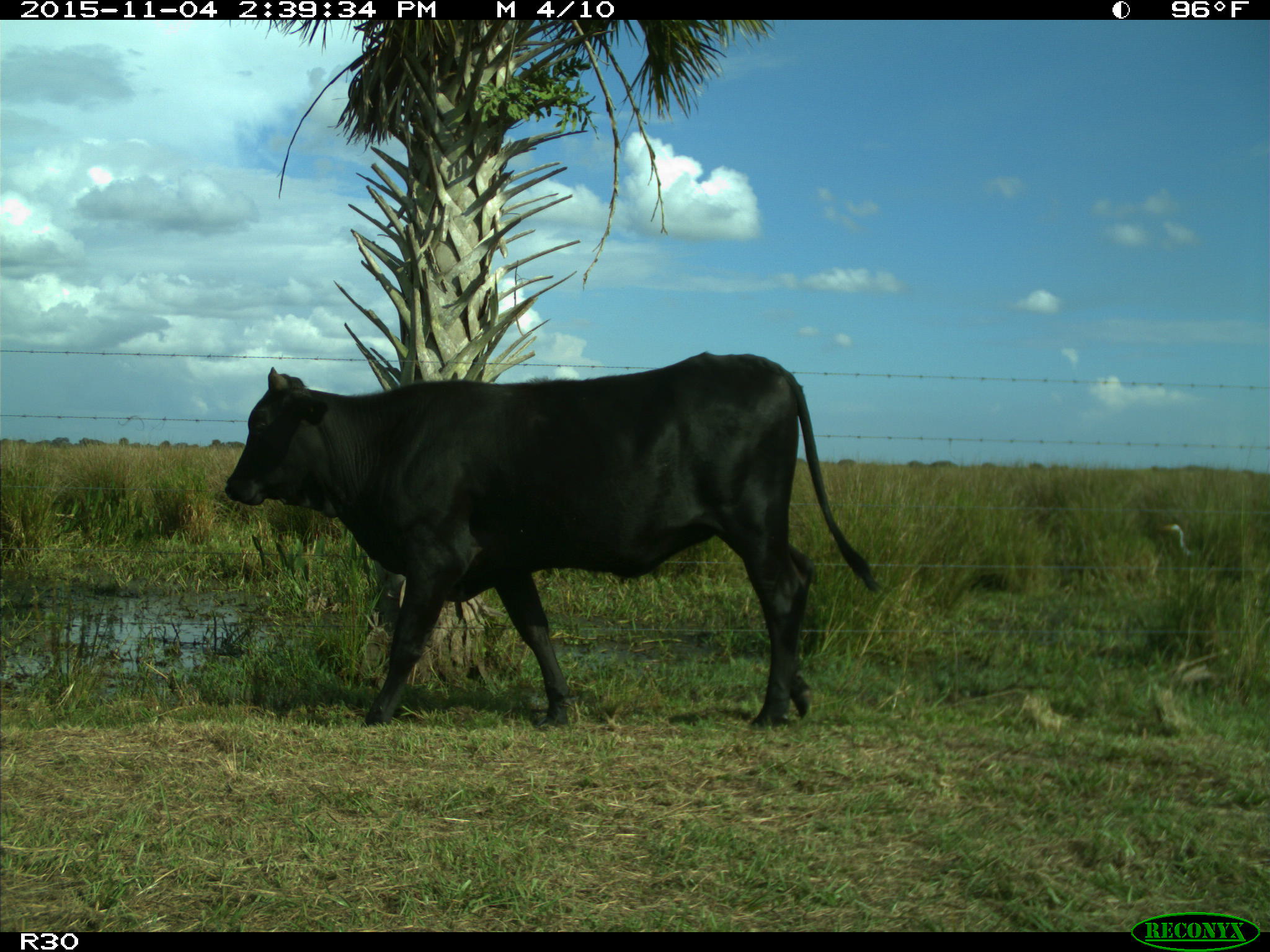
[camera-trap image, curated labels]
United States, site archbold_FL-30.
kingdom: Animalia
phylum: Chordata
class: Mammalia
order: Artiodactyla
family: Bovidae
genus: Bos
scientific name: Bos taurus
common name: domestic cow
Bos taurus (domestic cow).